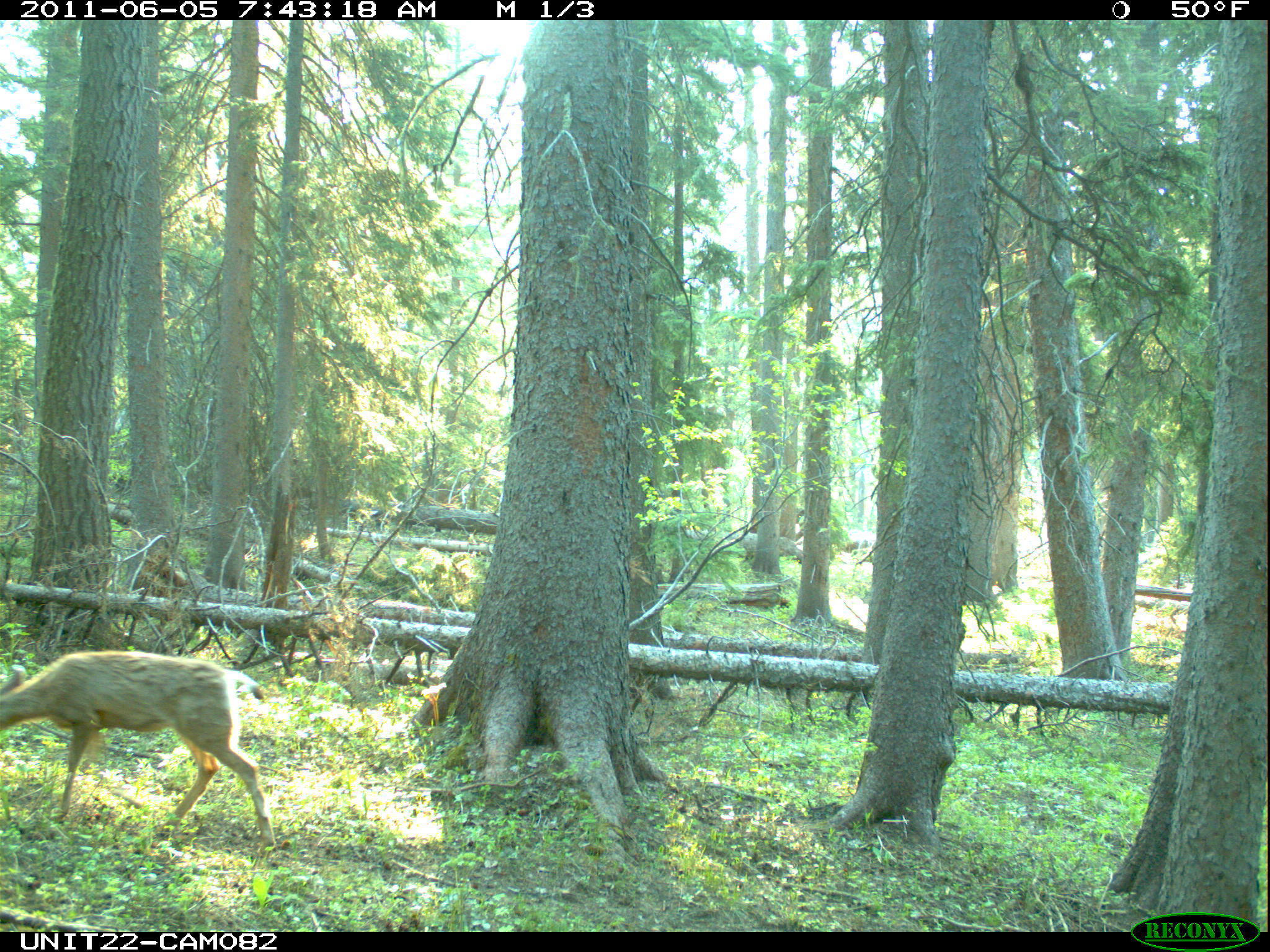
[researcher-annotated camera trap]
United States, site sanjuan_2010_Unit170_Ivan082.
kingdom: Animalia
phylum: Chordata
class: Mammalia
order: Artiodactyla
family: Cervidae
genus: Odocoileus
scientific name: Odocoileus hemionus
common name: mule deer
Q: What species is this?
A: Odocoileus hemionus (mule deer).